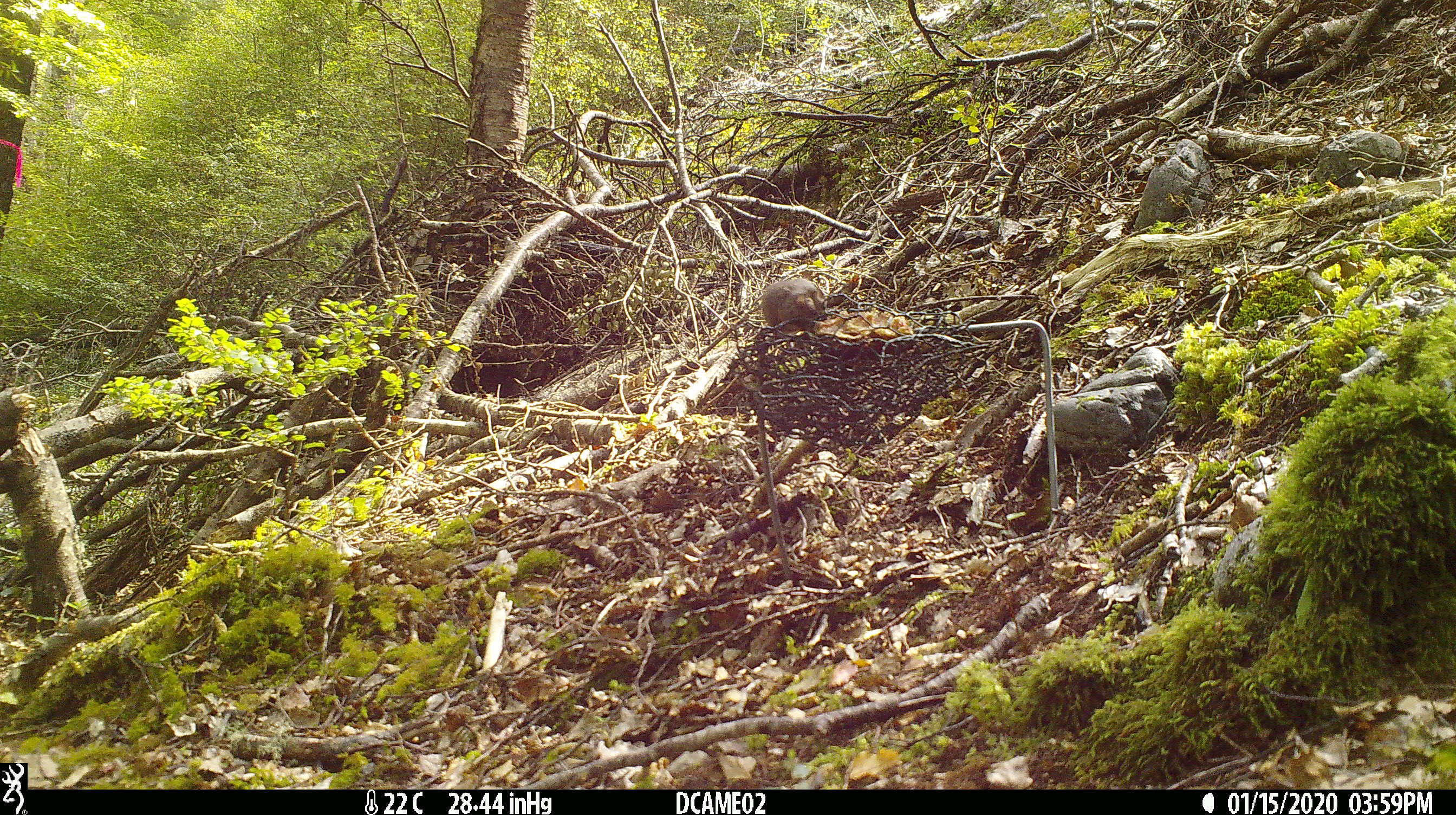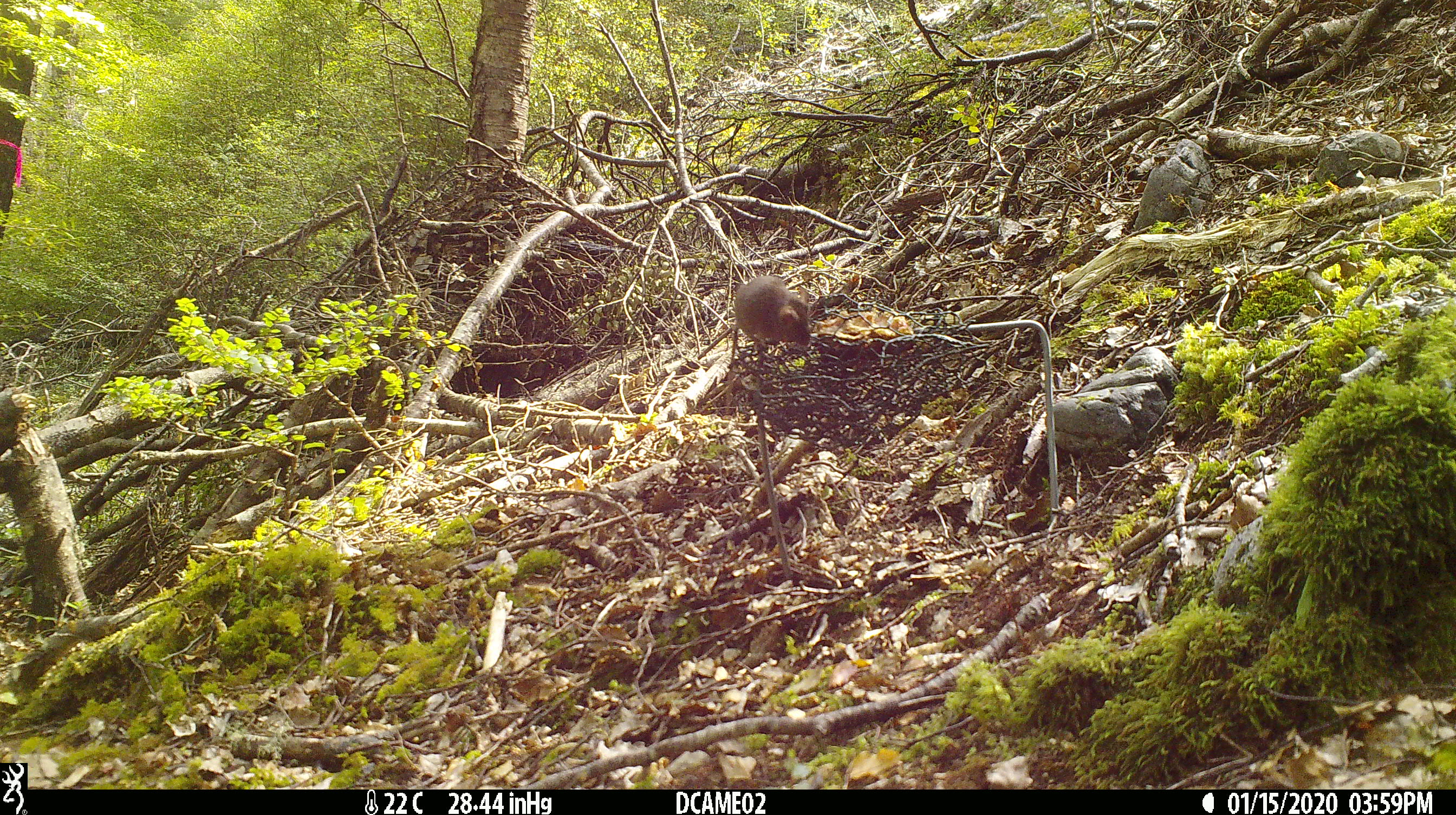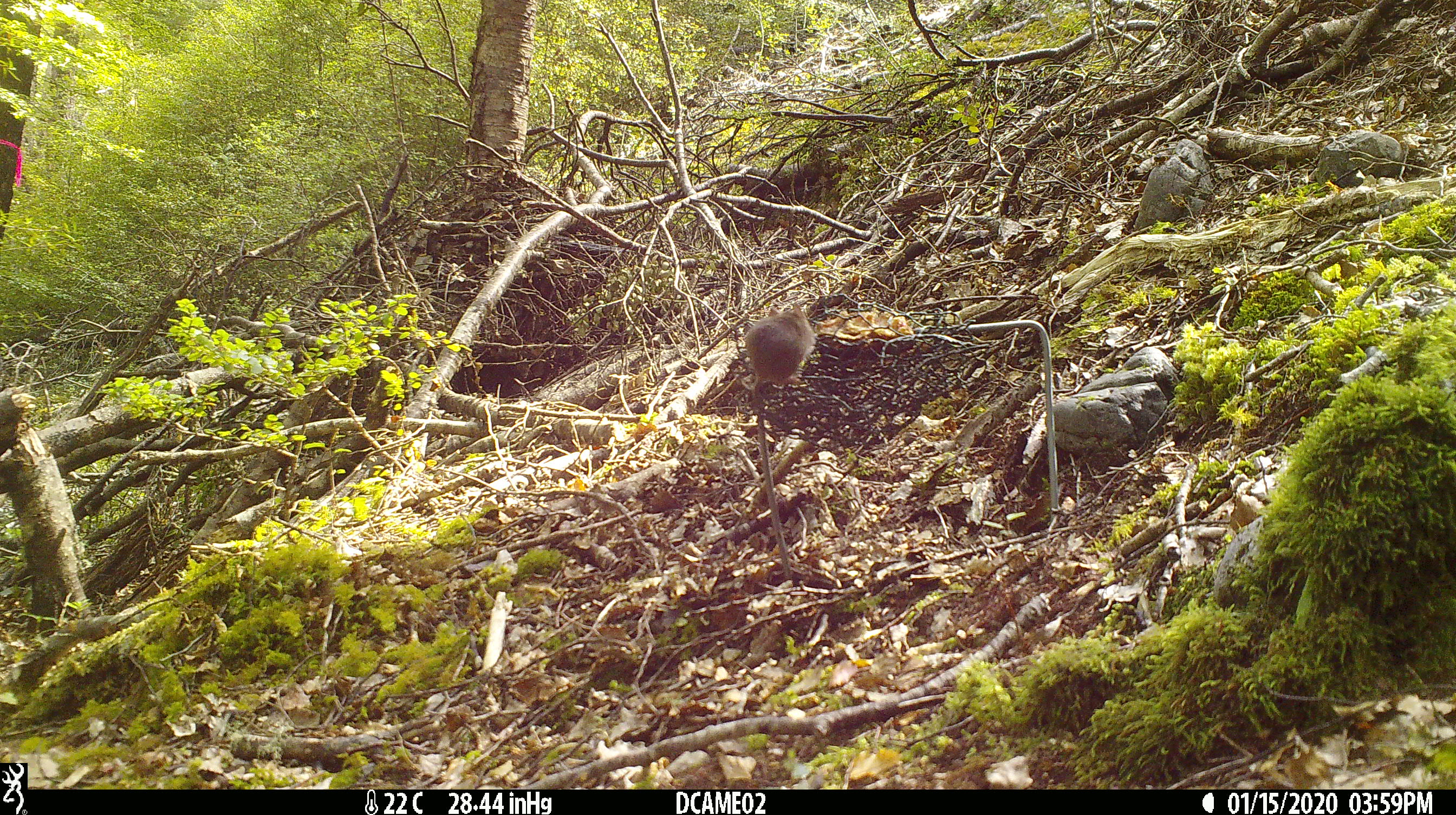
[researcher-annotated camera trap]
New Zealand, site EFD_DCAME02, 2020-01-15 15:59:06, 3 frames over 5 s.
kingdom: Animalia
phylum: Chordata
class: Mammalia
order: Rodentia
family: Muridae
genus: Mus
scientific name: Mus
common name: mouse